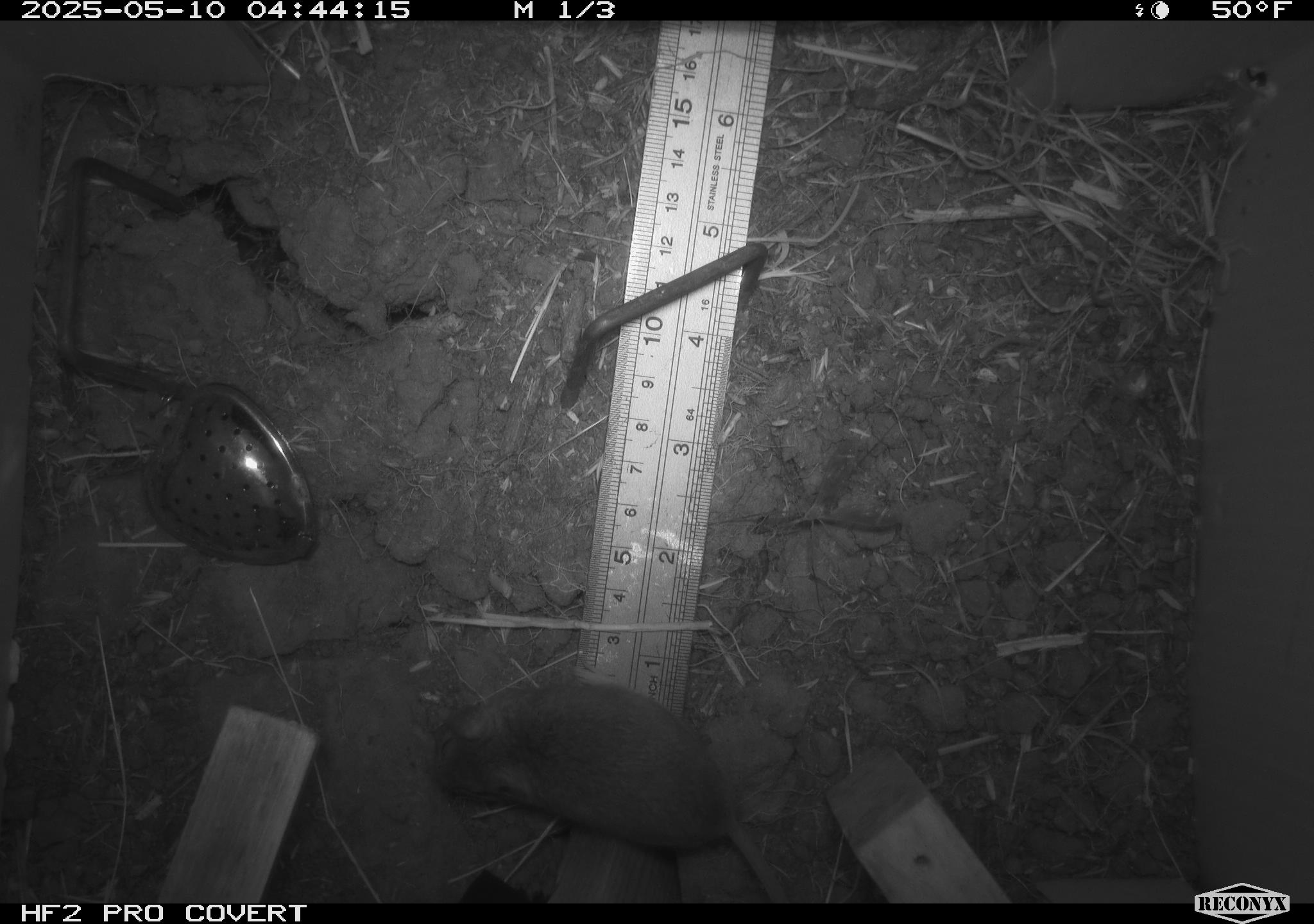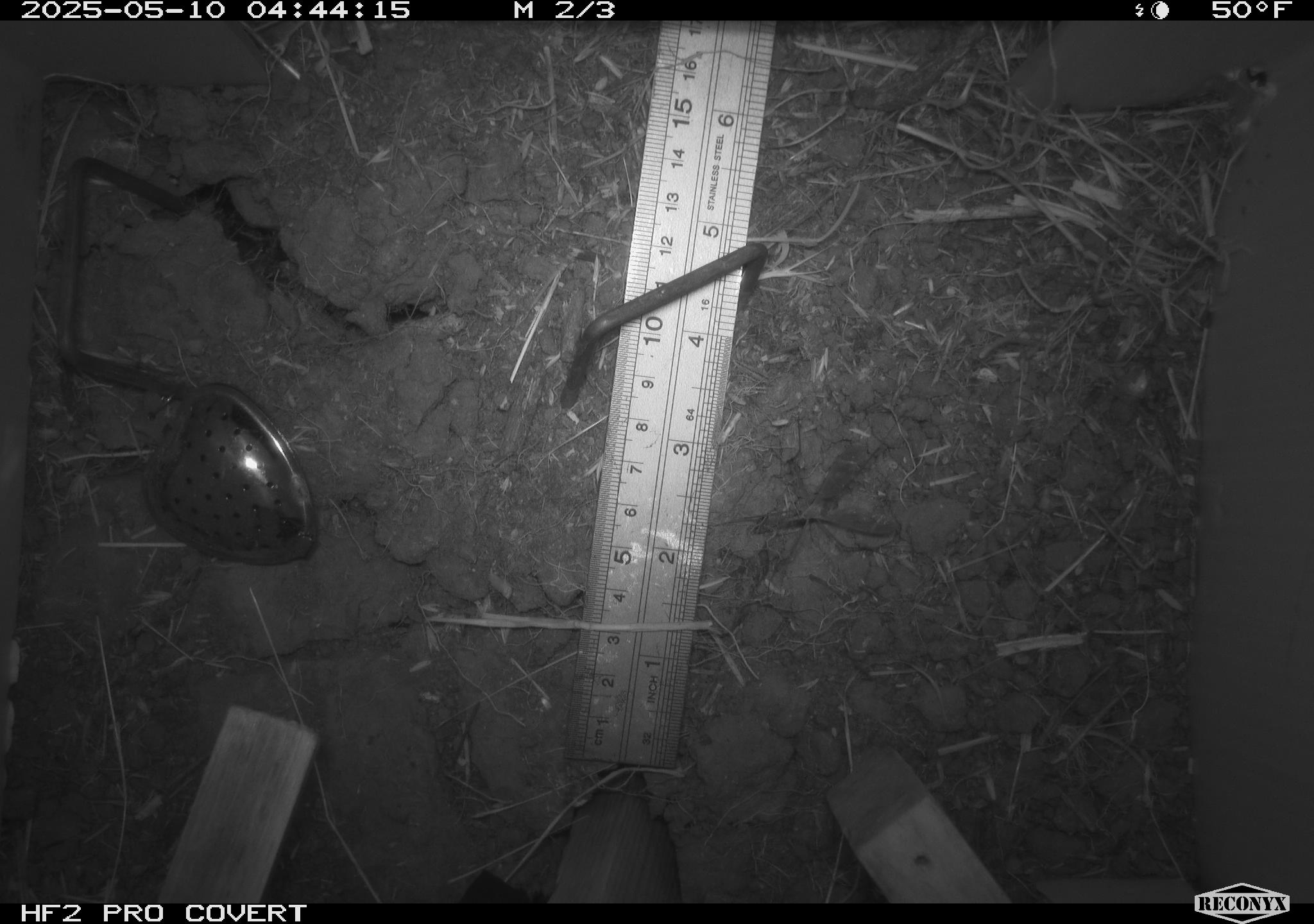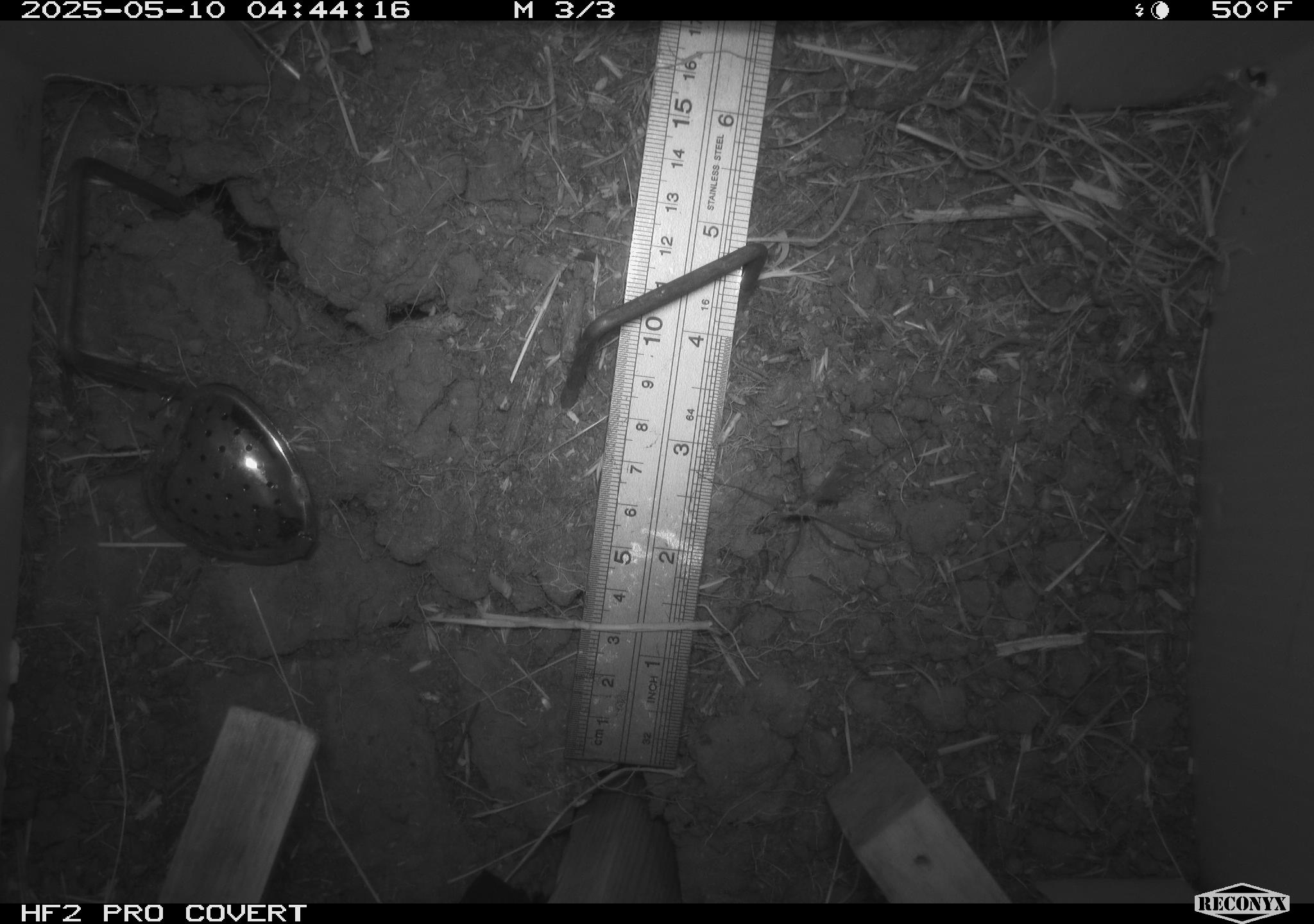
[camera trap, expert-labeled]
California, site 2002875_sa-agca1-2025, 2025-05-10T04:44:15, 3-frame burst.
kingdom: Animalia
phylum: Chordata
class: Mammalia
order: Rodentia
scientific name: Rodentia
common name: mouse species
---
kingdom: Animalia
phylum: Arthropoda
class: Insecta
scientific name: Insecta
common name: insect